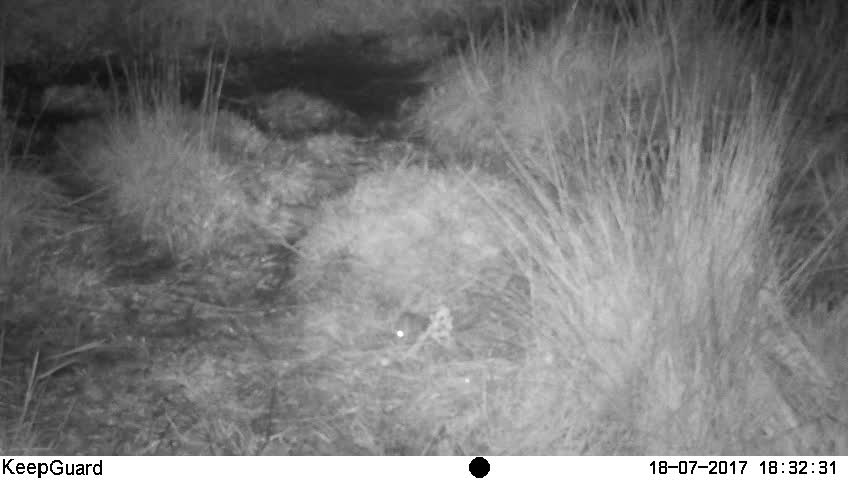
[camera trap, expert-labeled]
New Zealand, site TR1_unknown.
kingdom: Animalia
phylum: Chordata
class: Mammalia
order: Rodentia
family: Muridae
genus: Mus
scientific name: Mus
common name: mouse